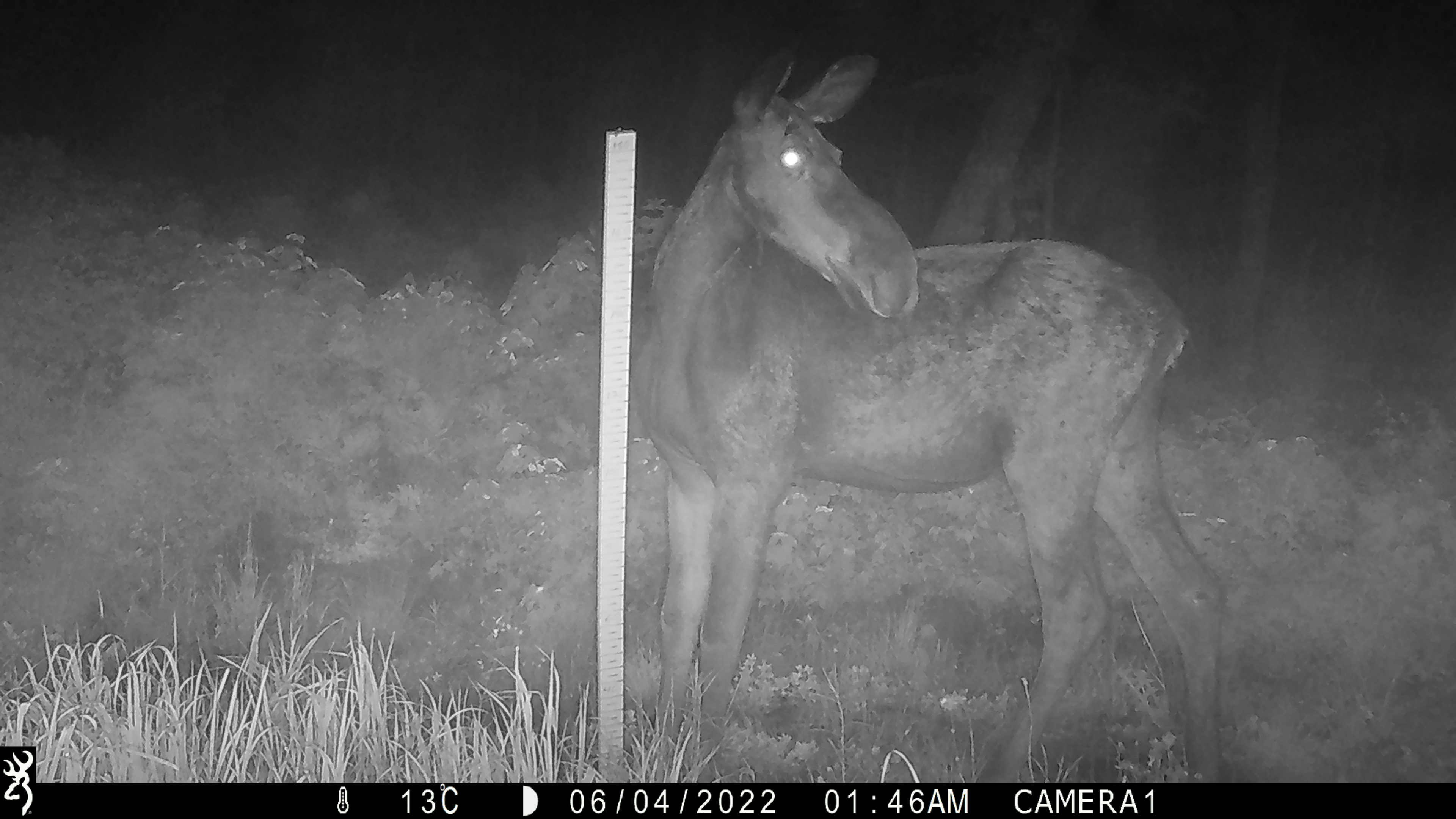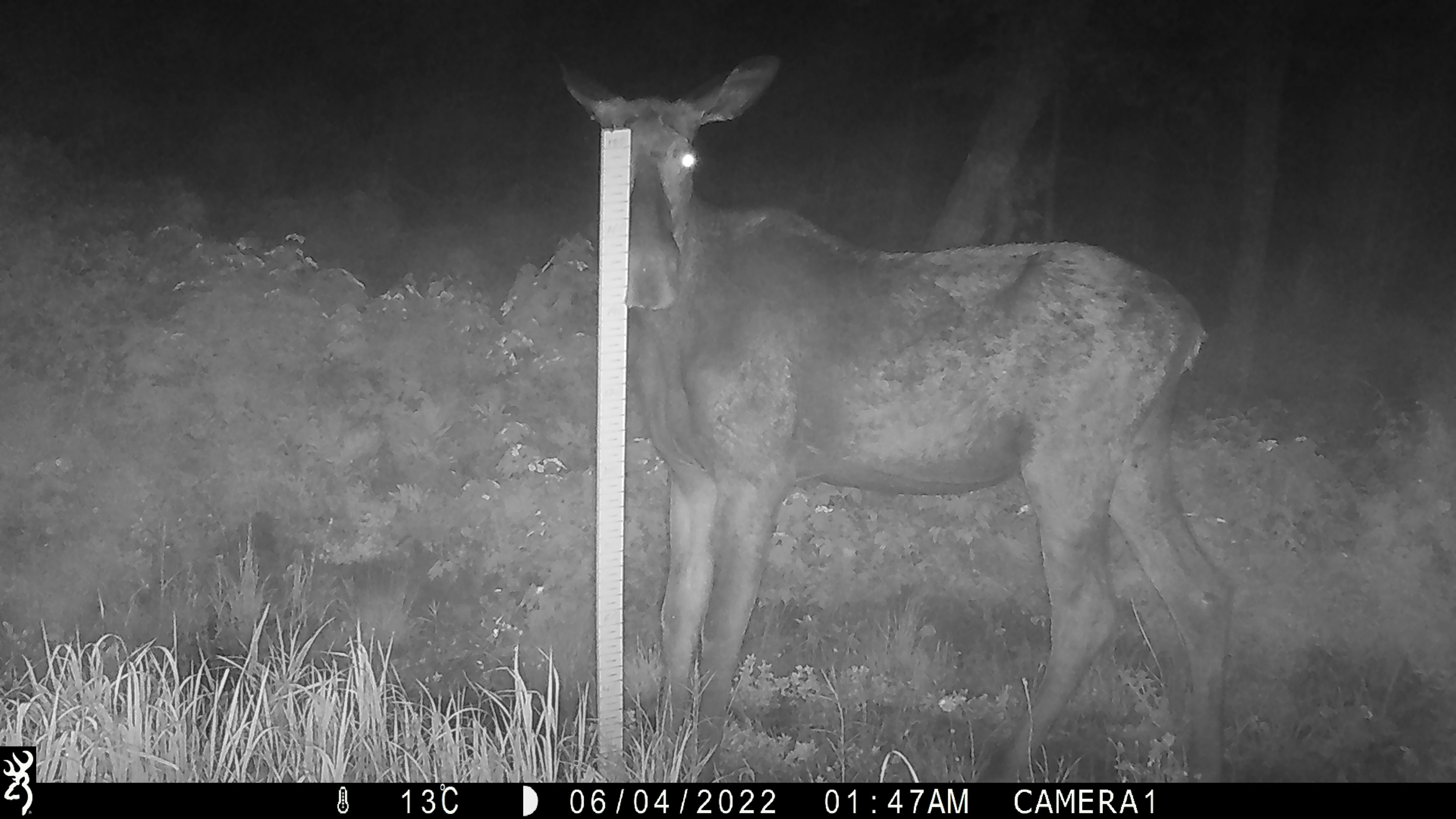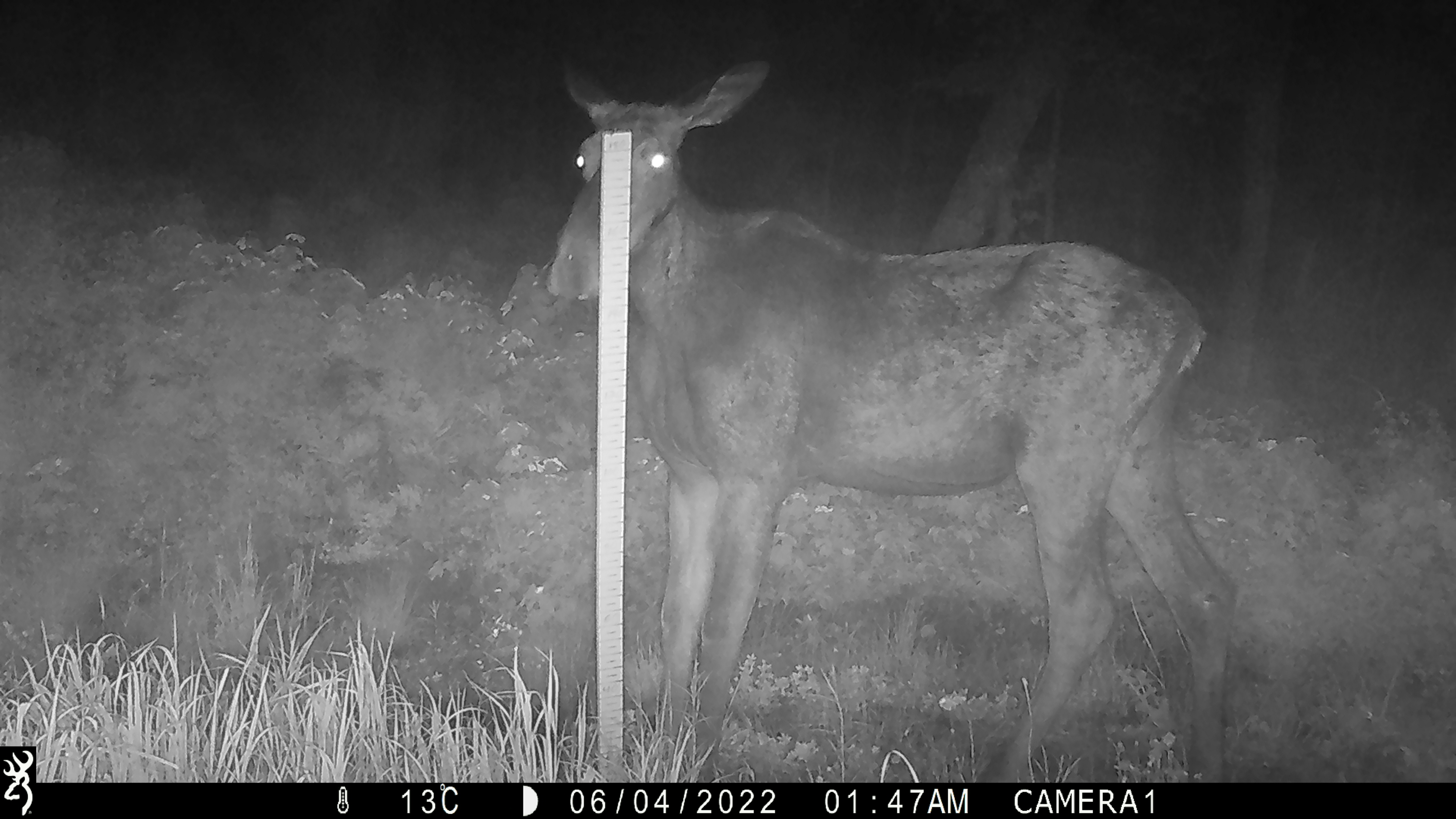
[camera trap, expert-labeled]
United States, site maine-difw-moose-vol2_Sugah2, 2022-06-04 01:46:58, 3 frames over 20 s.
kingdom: Animalia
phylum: Chordata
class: Mammalia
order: Artiodactyla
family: Cervidae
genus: Alces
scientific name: Alces alces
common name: moose